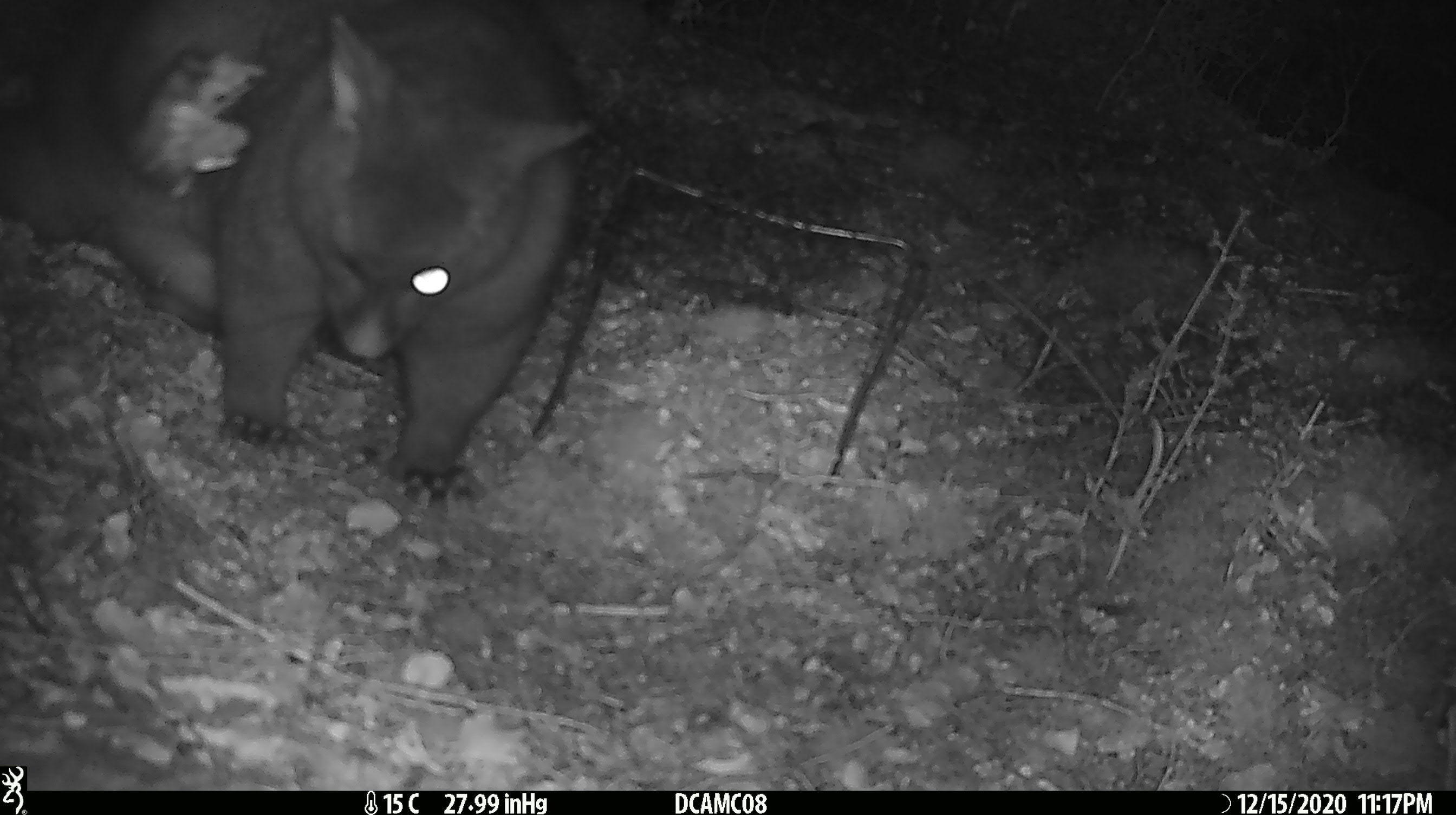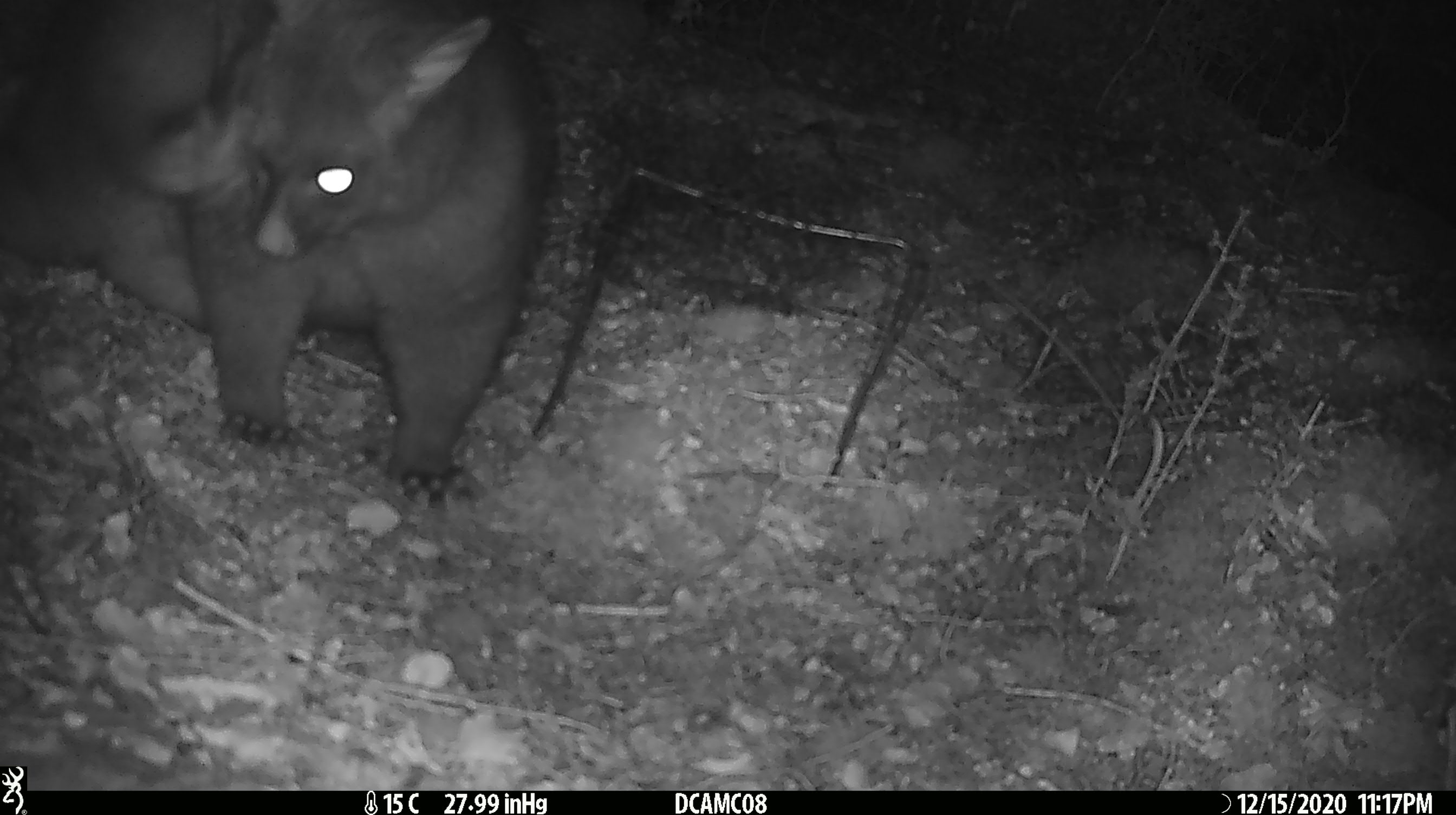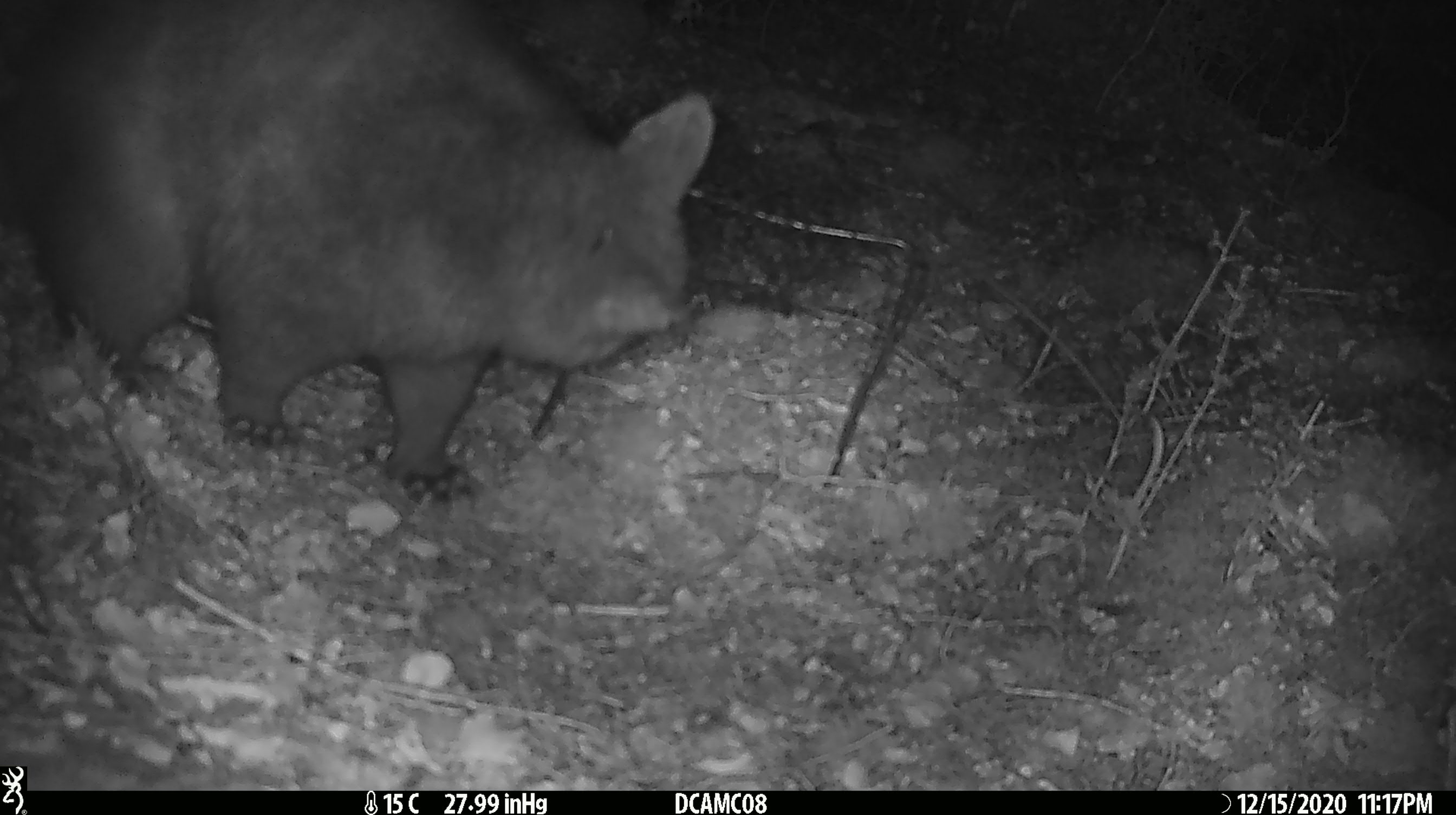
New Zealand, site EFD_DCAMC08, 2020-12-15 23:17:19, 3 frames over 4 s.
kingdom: Animalia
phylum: Chordata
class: Mammalia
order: Diprotodontia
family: Phalangeridae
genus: Trichosurus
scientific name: Trichosurus vulpecula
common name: common brushtail possum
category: possum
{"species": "possum (common brushtail possum) (Trichosurus vulpecula)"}